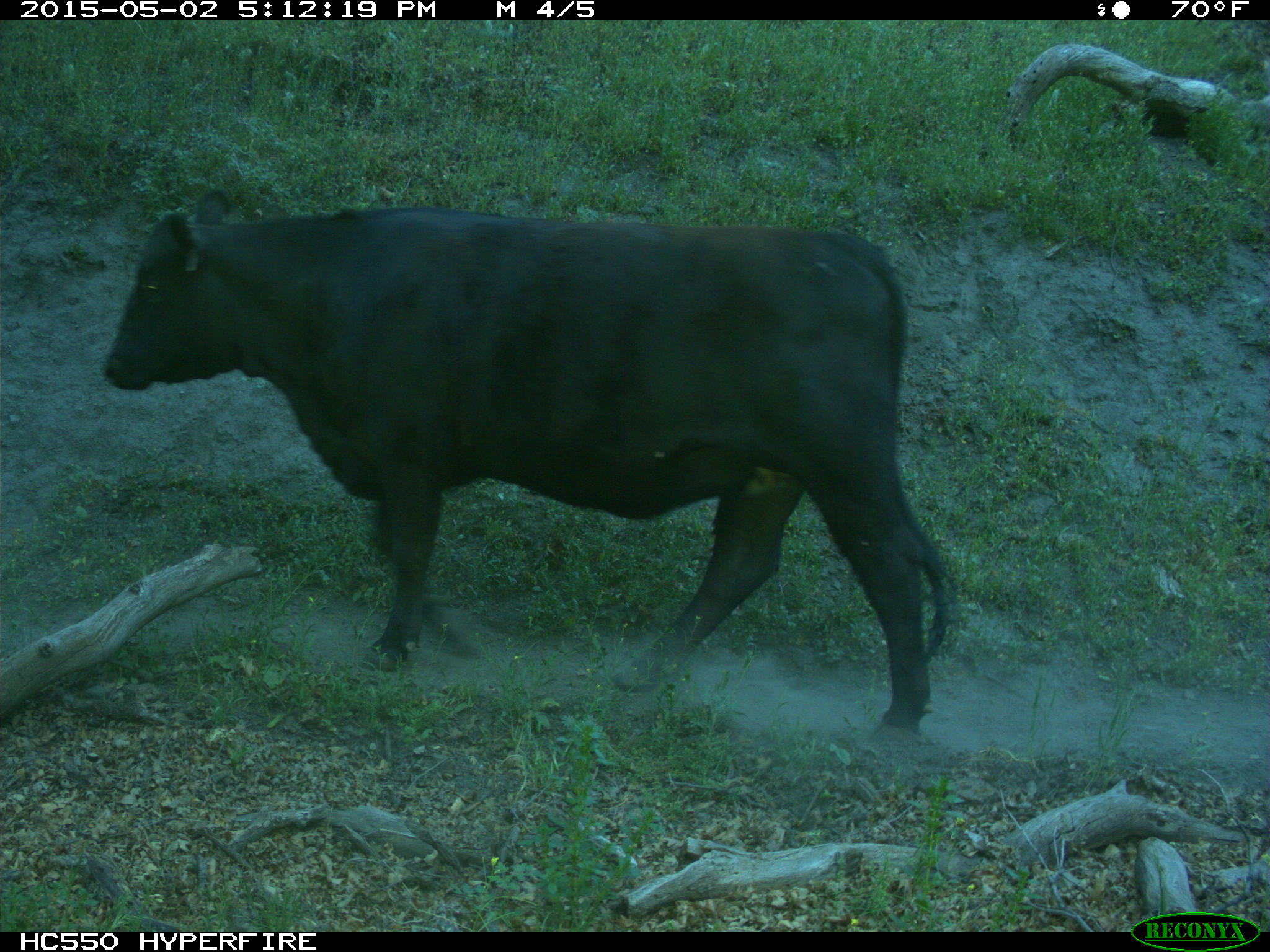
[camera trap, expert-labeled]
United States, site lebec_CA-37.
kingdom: Animalia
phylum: Chordata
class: Mammalia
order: Artiodactyla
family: Bovidae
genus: Bos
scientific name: Bos taurus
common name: domestic cow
Bos taurus (domestic cow).